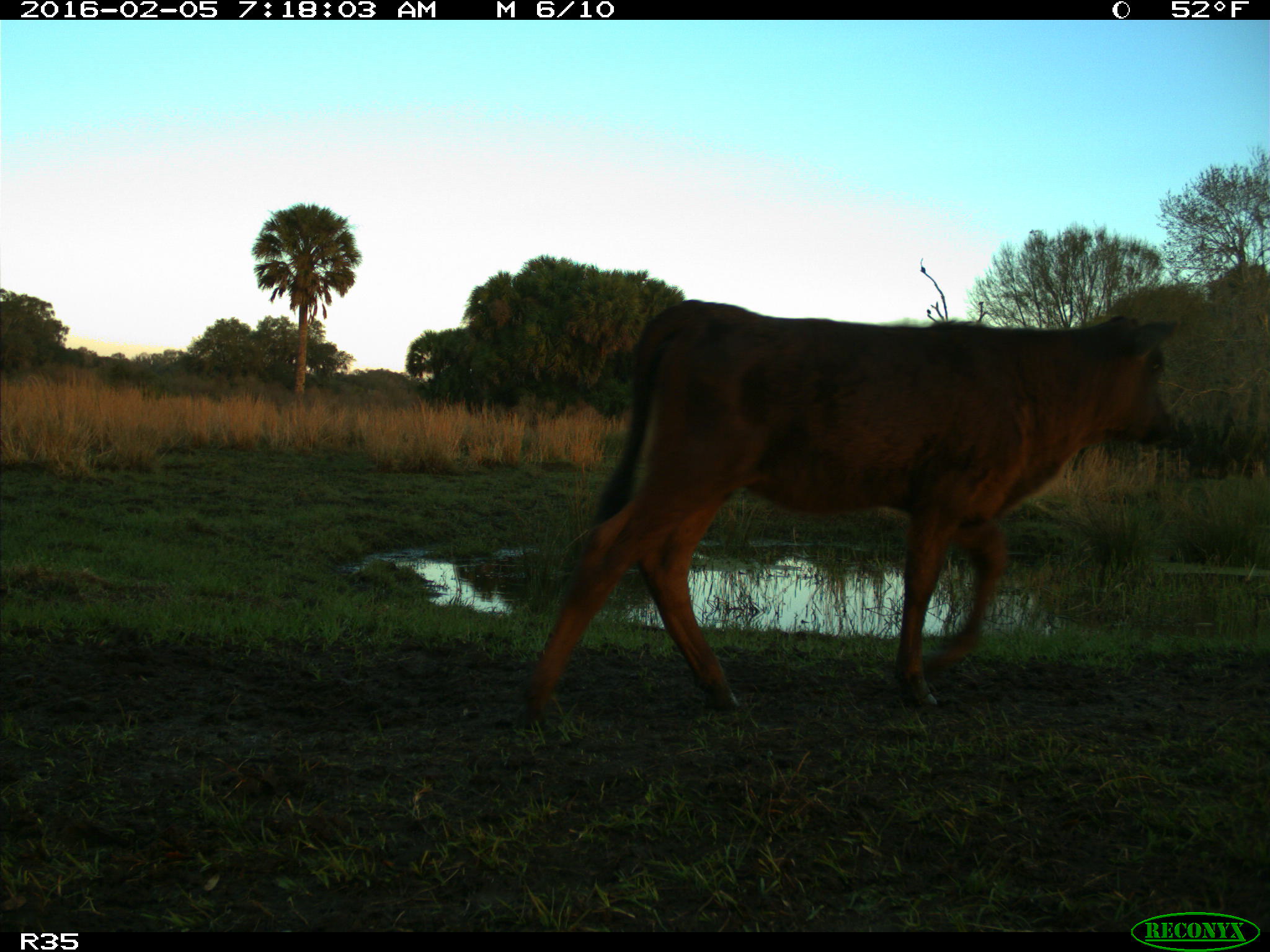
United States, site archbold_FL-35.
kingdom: Animalia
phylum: Chordata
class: Mammalia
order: Artiodactyla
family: Bovidae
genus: Bos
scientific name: Bos taurus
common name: domestic cow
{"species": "Bos taurus (domestic cow)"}